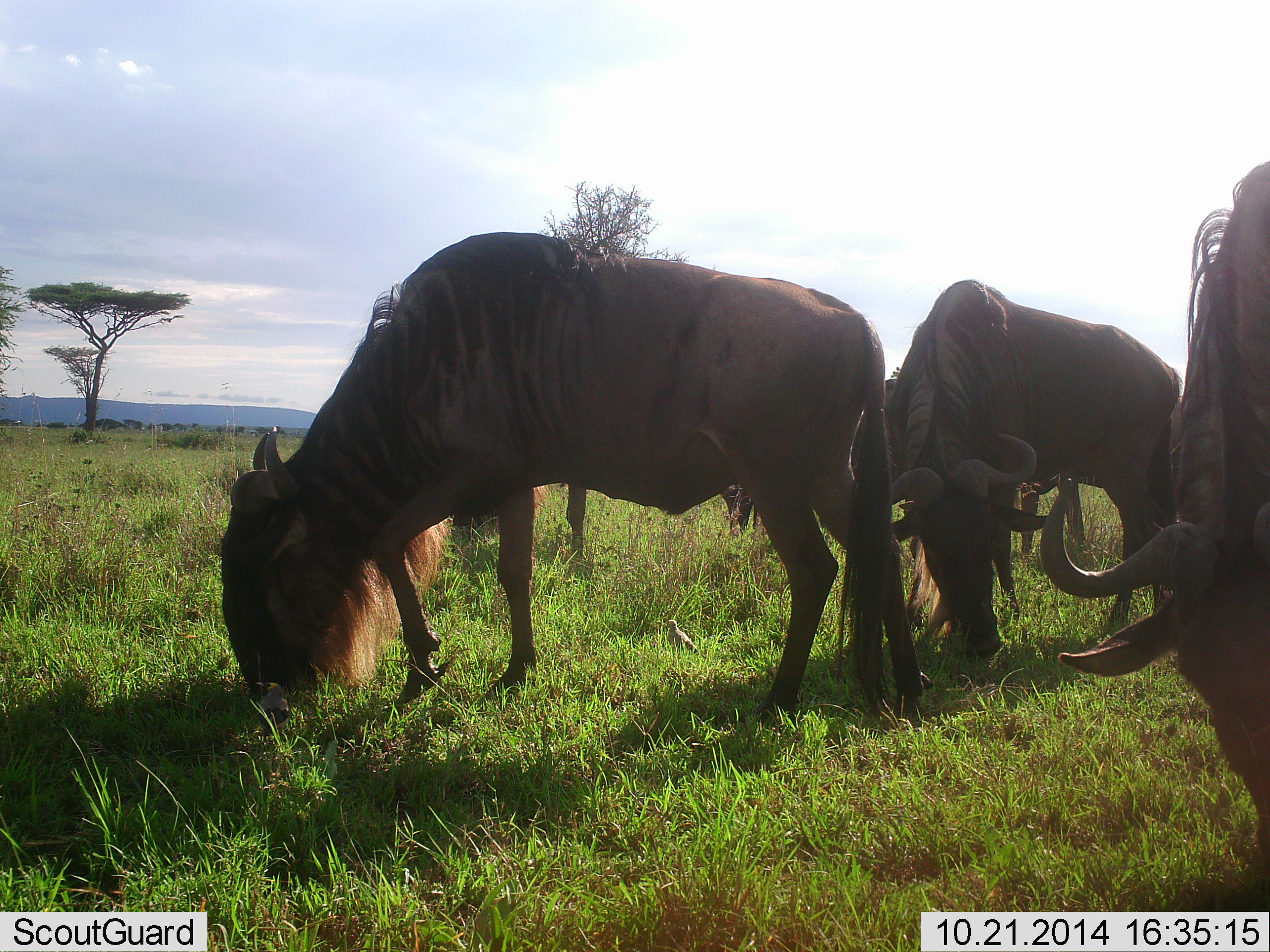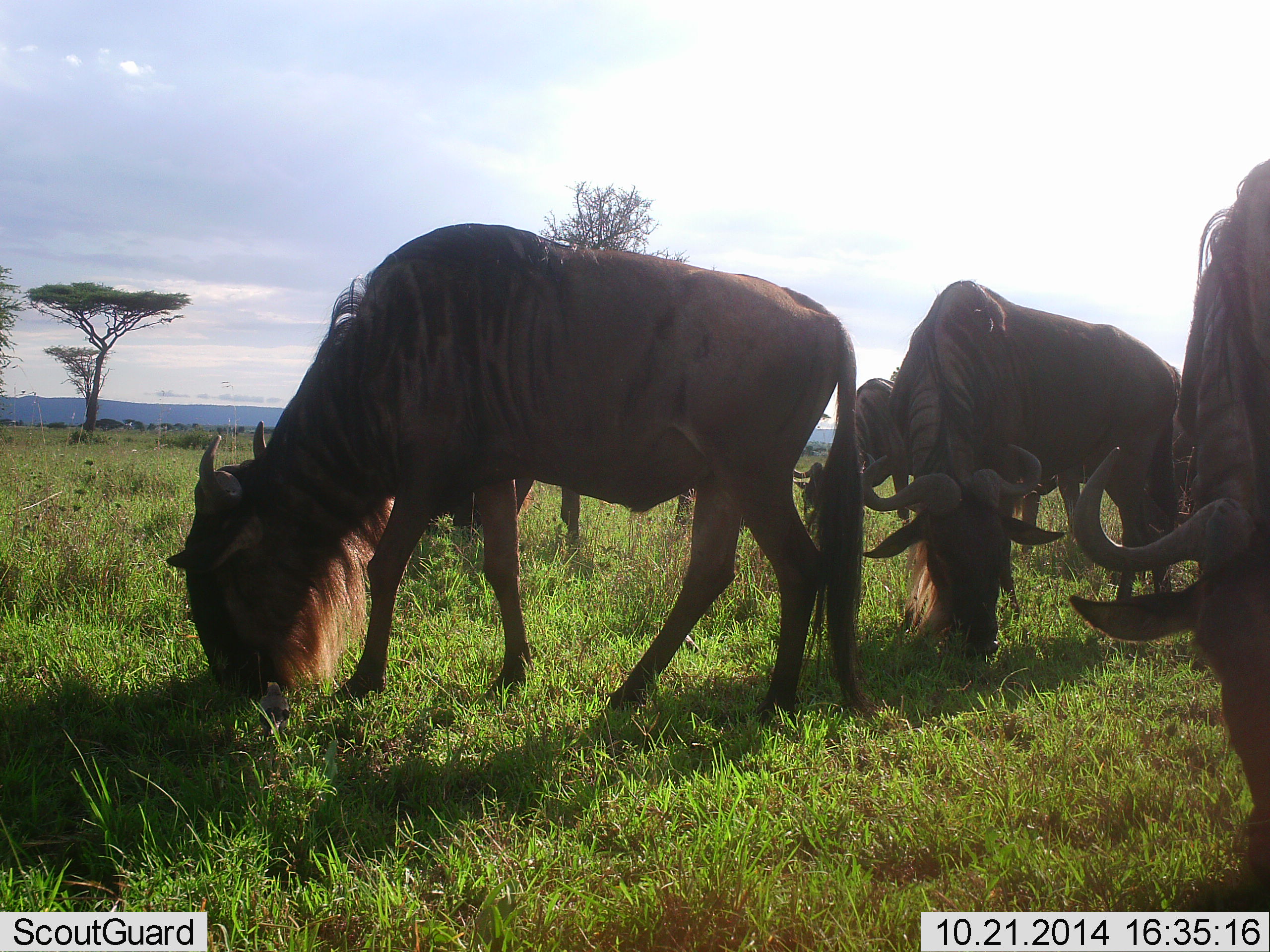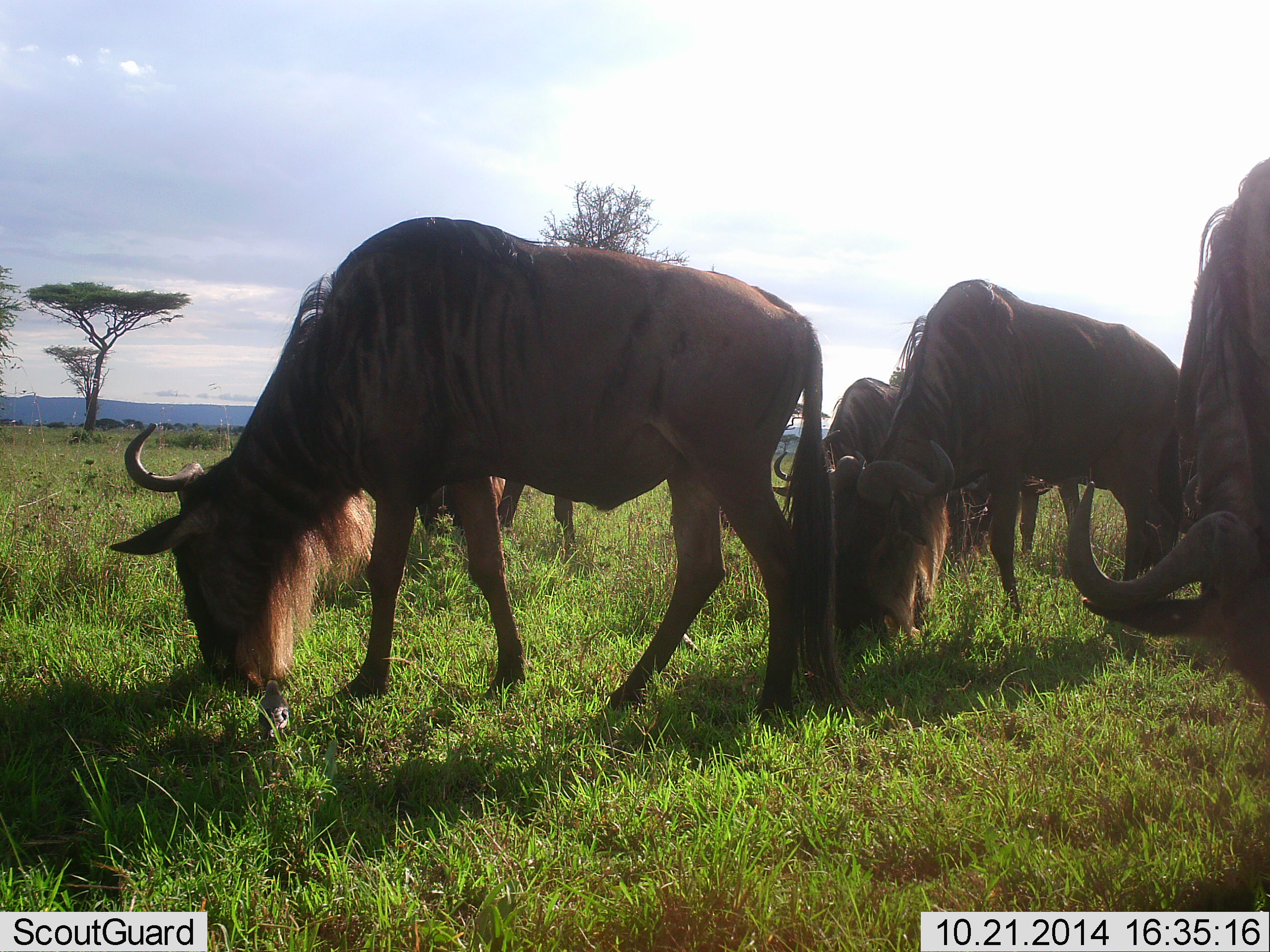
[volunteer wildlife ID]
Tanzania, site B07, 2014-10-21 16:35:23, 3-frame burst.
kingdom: Animalia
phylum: Chordata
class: Mammalia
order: Artiodactyla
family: Bovidae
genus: Connochaetes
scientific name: Connochaetes taurinus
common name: blue wildebeest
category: wildebeest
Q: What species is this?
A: Wildebeest (blue wildebeest) (Connochaetes taurinus).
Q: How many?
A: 6.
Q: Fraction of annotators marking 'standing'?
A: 20%.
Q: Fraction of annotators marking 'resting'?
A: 0%.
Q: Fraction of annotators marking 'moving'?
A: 10%.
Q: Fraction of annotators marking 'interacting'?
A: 0%.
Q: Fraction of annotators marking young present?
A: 0%.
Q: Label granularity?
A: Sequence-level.